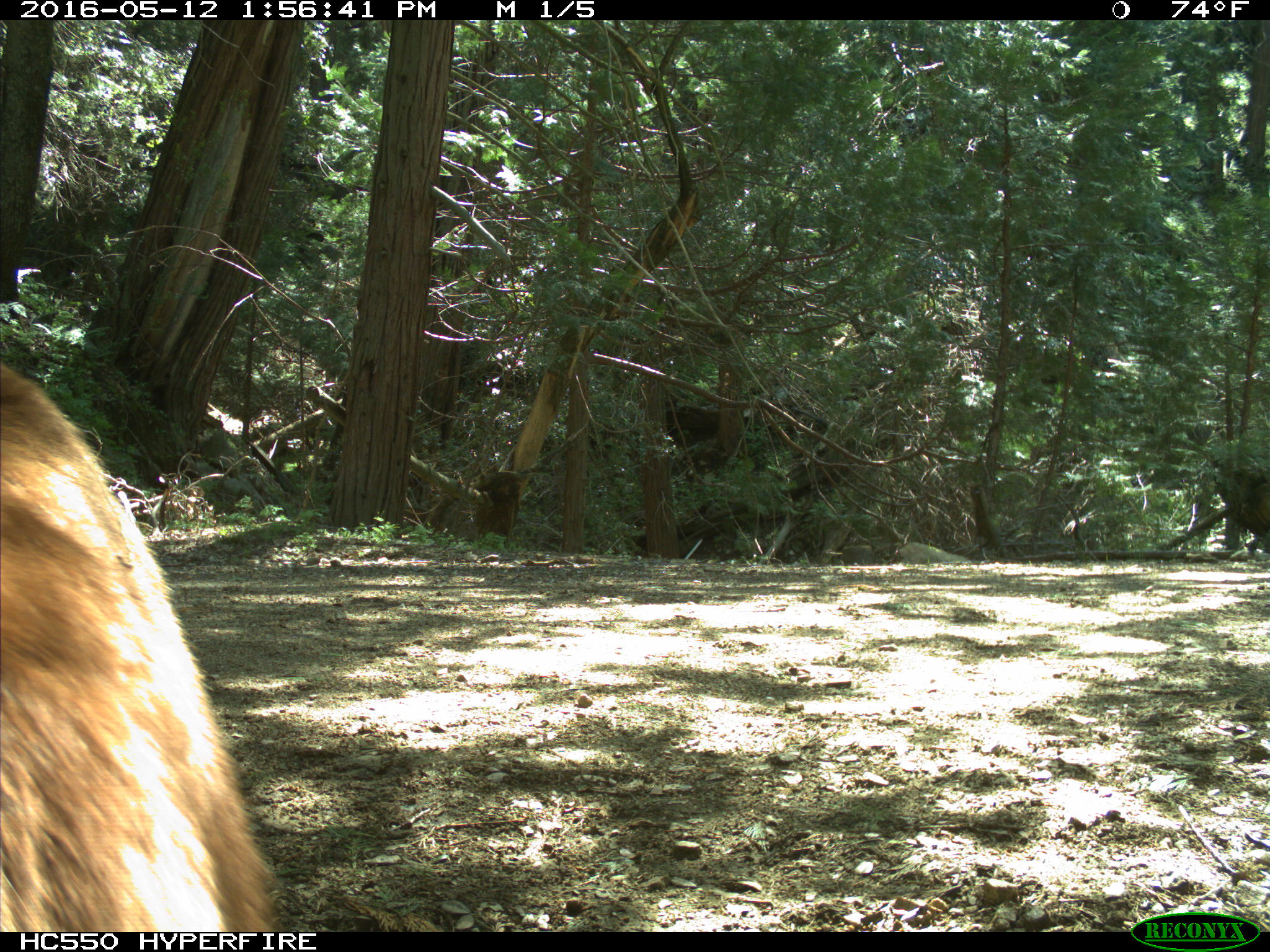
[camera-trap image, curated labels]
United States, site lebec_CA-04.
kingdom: Animalia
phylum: Chordata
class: Mammalia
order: Carnivora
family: Ursidae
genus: Ursus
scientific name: Ursus americanus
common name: american black bear